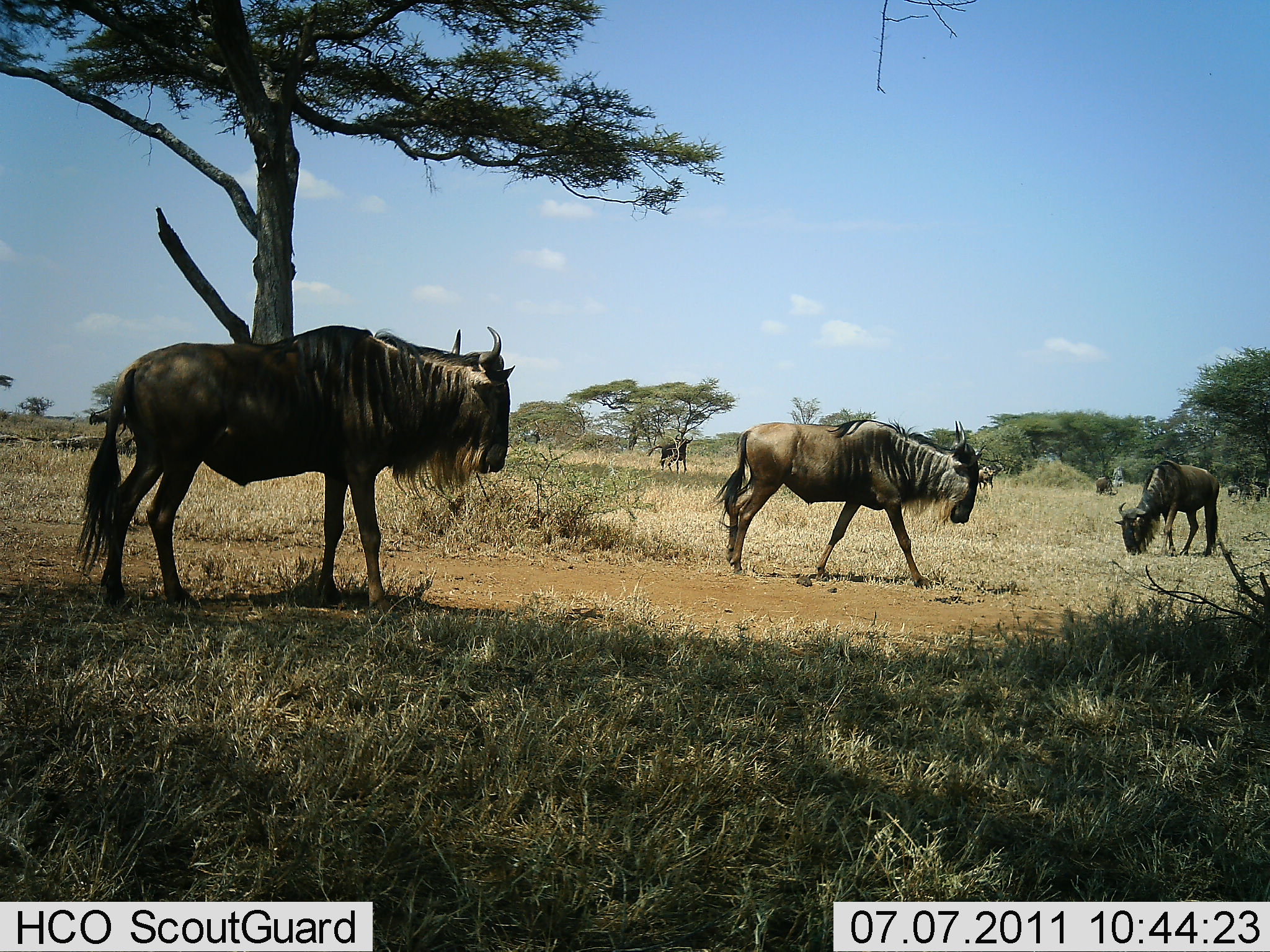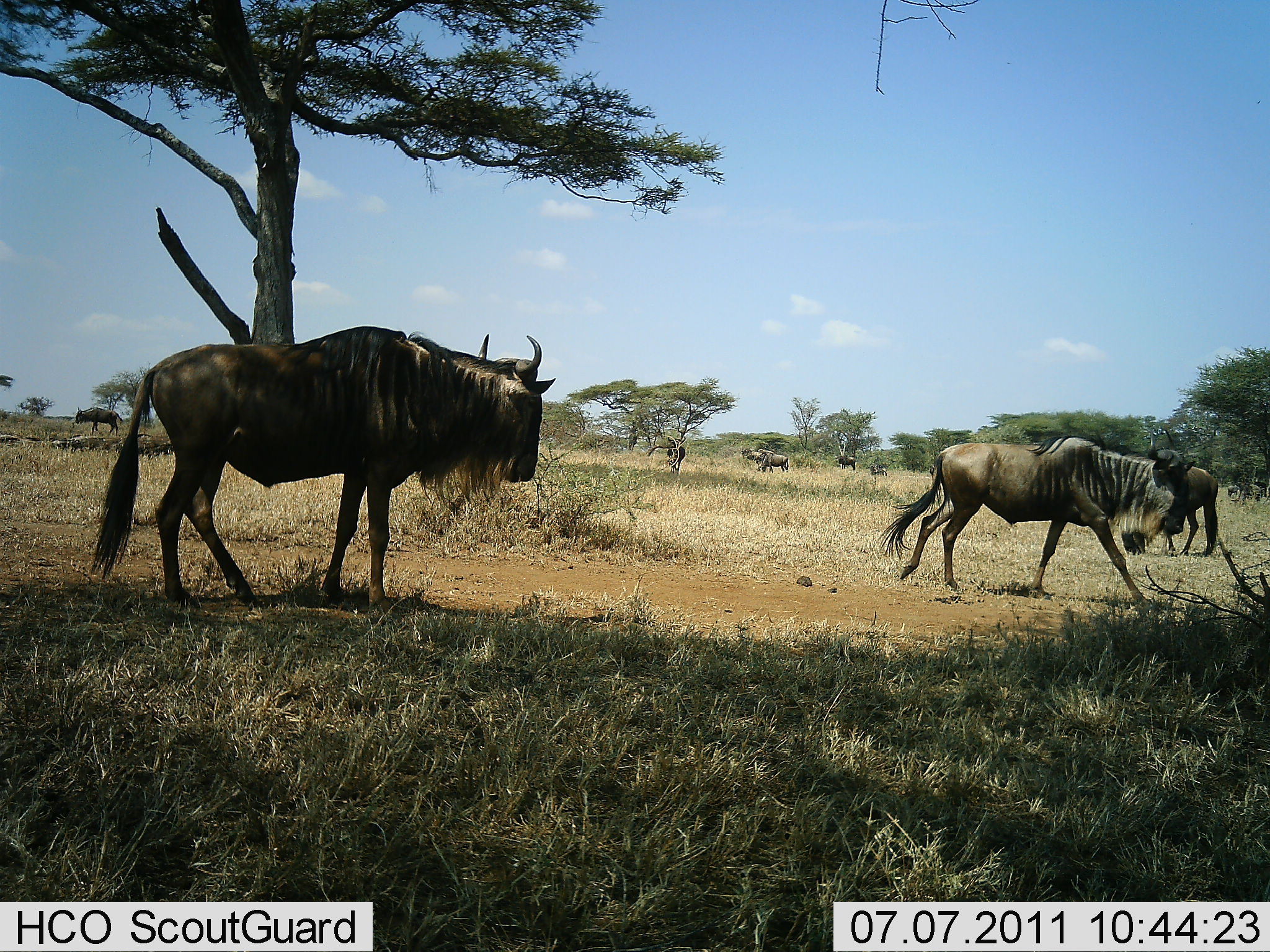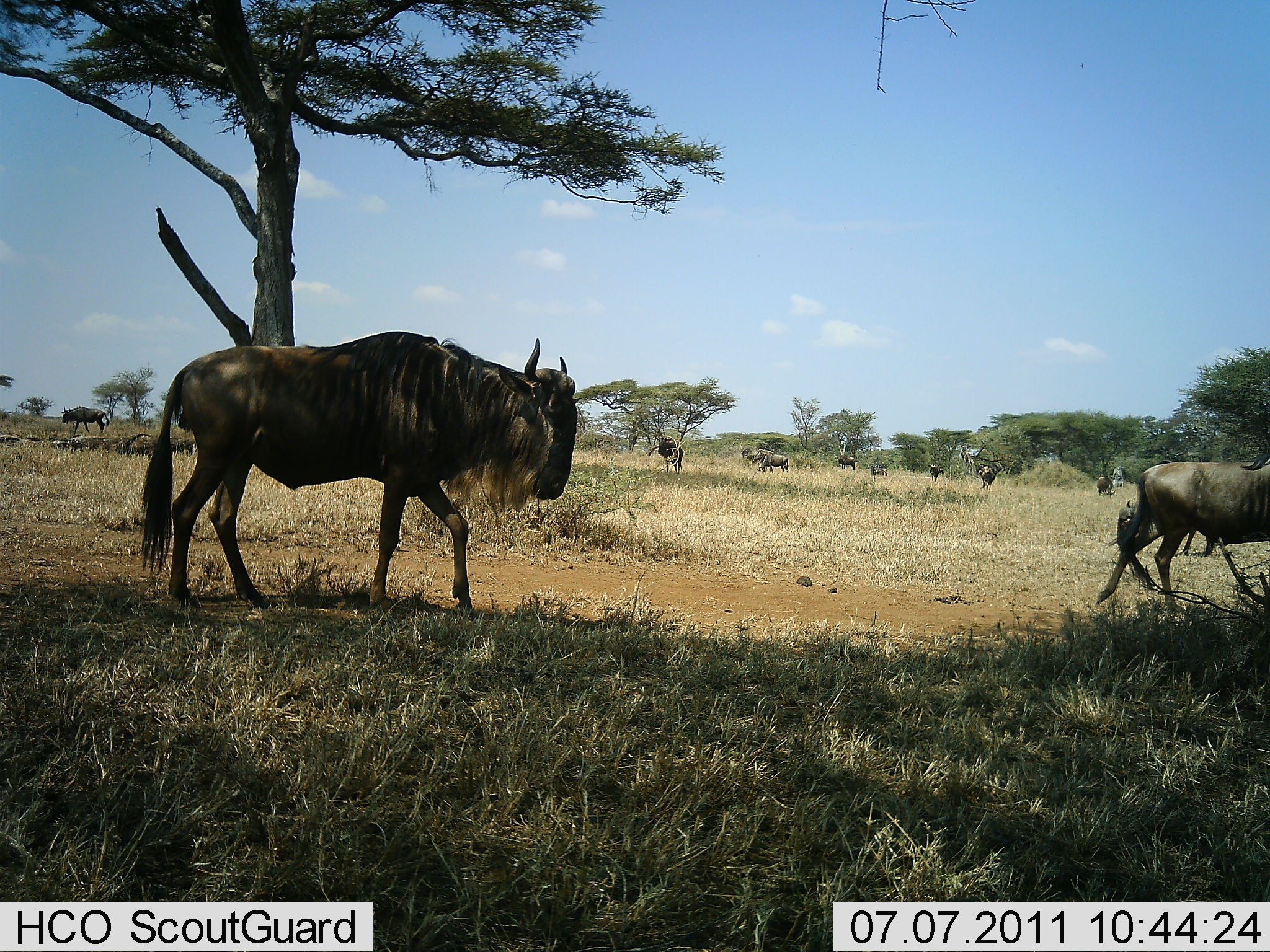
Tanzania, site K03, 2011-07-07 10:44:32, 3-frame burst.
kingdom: Animalia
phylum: Chordata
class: Mammalia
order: Artiodactyla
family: Bovidae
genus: Connochaetes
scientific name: Connochaetes taurinus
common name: blue wildebeest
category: wildebeest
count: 9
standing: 45%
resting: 0%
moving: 100%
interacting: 0%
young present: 0%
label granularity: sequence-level